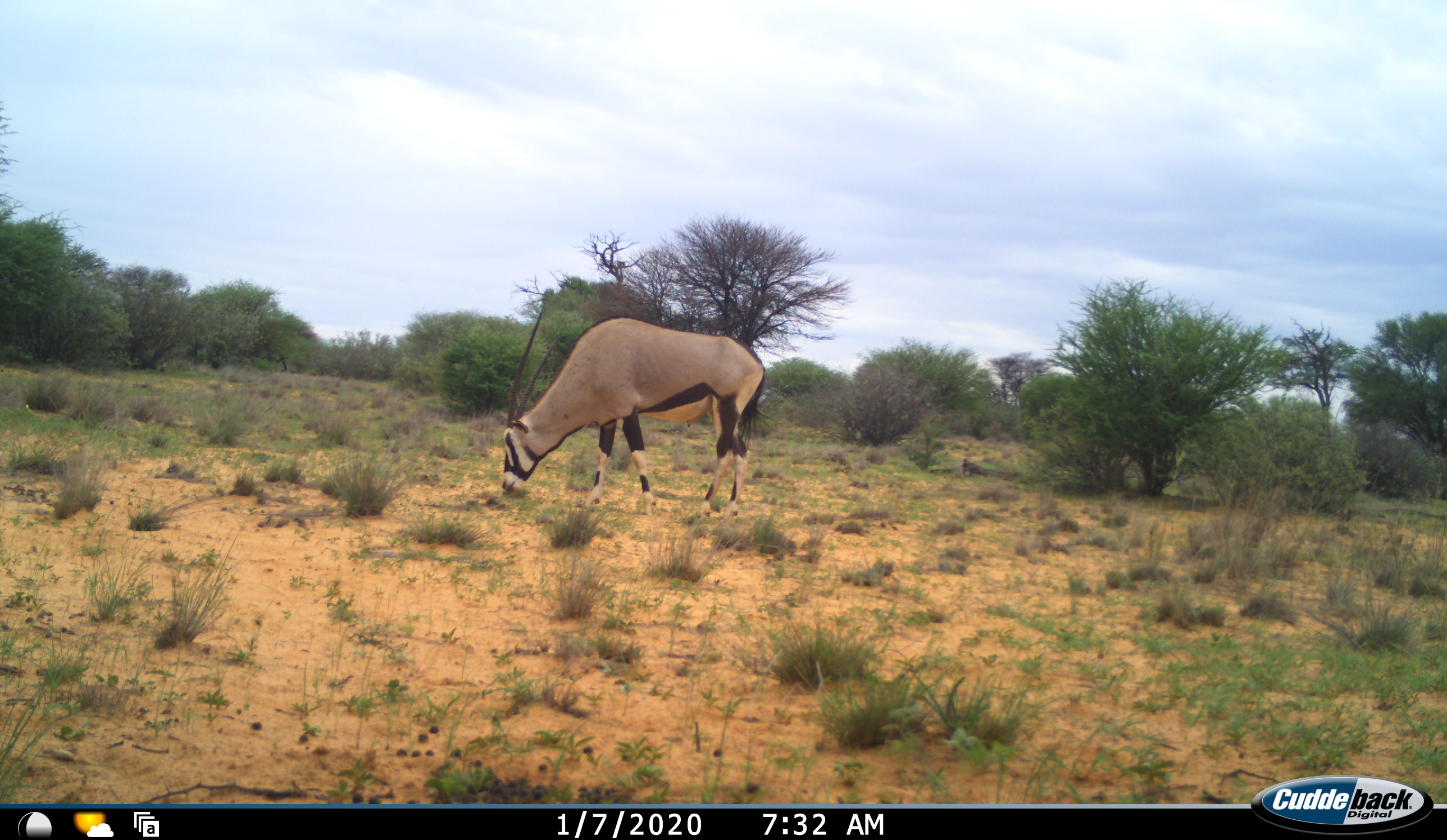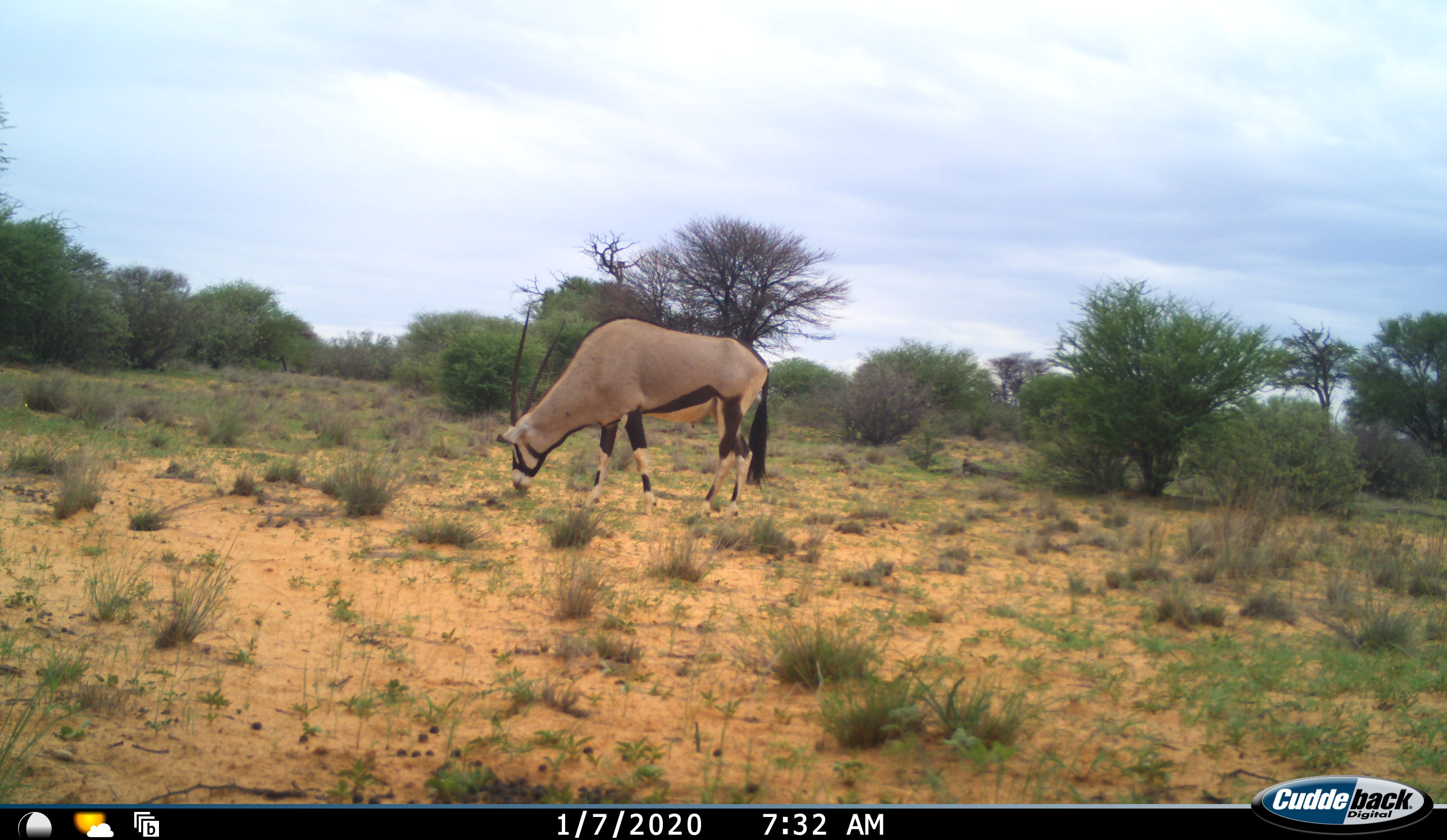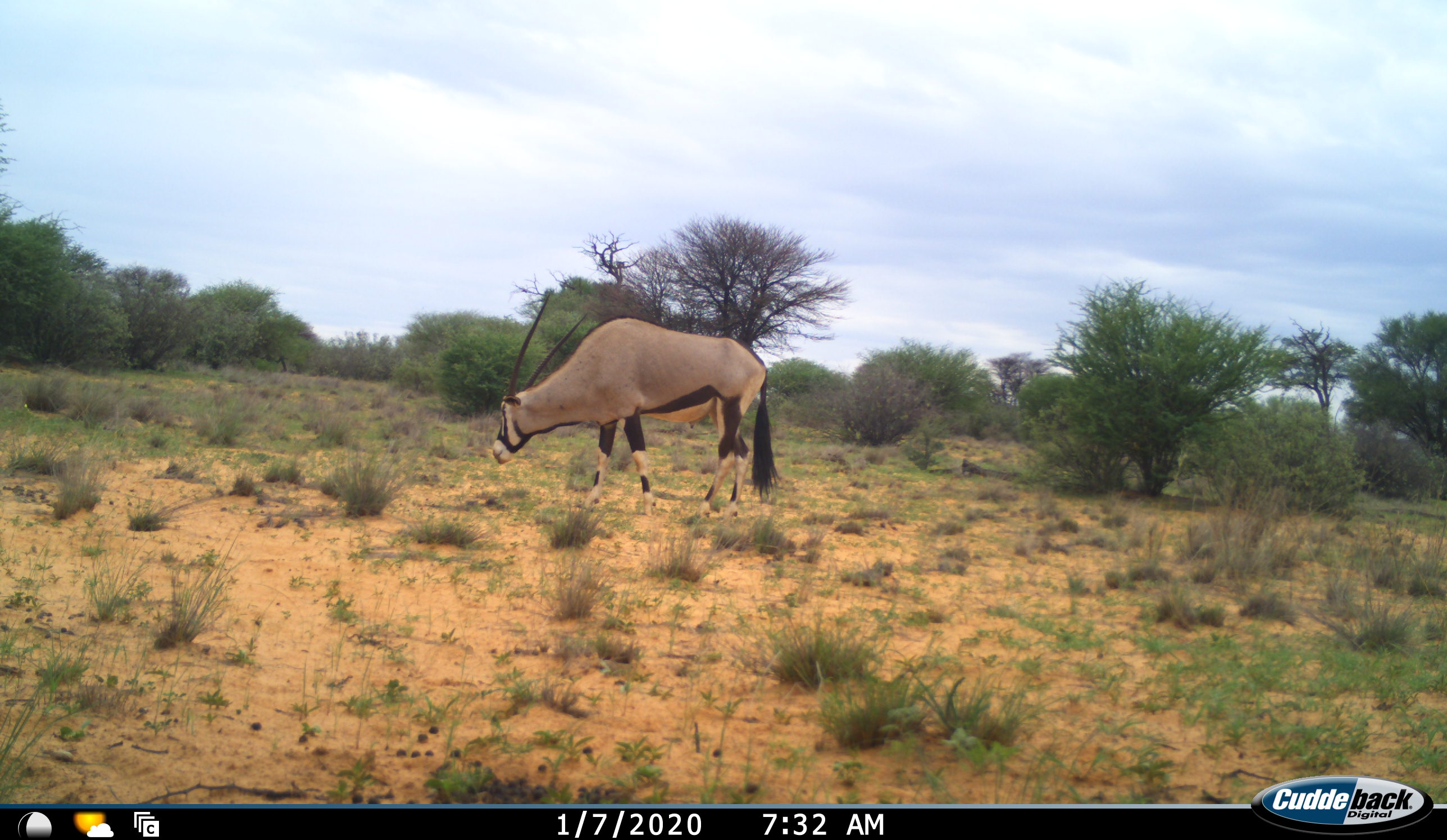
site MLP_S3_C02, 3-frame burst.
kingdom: Animalia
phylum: Chordata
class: Mammalia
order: Artiodactyla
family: Bovidae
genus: Oryx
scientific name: Oryx gazella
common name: gemsbok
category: oryx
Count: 1.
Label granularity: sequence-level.